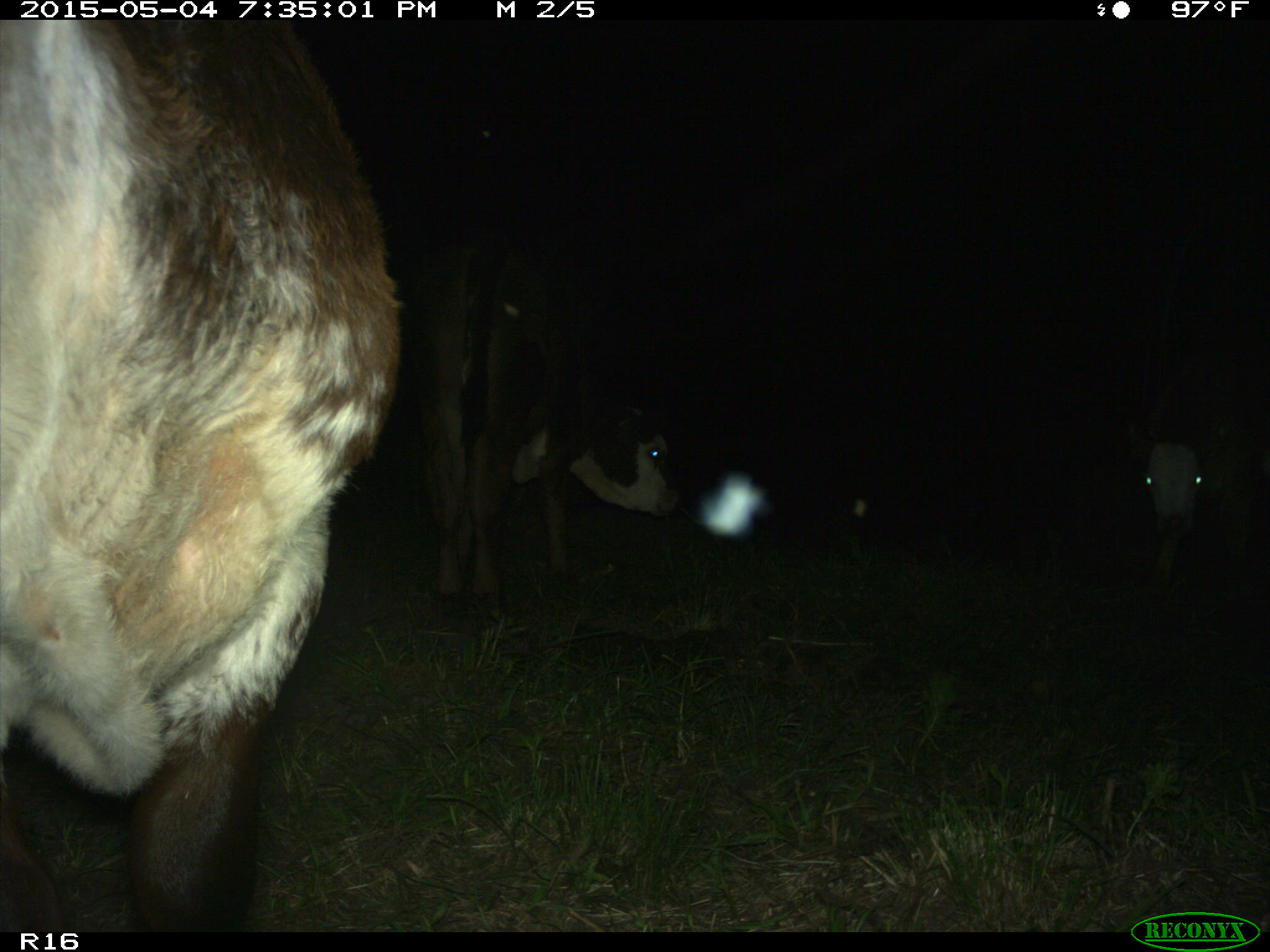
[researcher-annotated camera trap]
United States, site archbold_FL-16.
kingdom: Animalia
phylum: Chordata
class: Mammalia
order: Artiodactyla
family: Bovidae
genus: Bos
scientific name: Bos taurus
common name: domestic cow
Bos taurus (domestic cow).